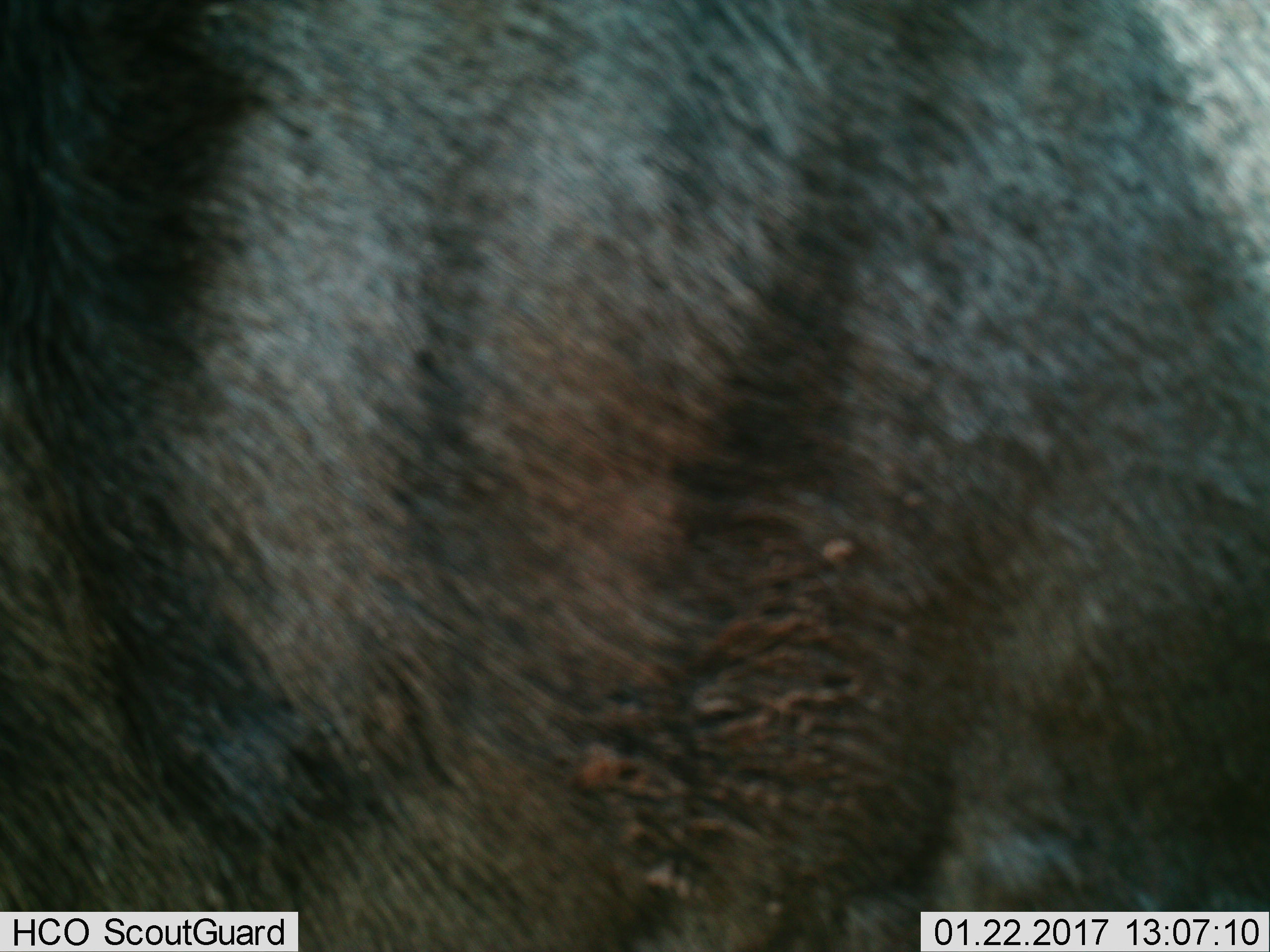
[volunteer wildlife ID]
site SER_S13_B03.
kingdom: Animalia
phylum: Chordata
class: Mammalia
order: Artiodactyla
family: Bovidae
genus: Connochaetes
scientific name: Connochaetes taurinus taurinus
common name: blue wildebeest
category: wildebeestblue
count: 1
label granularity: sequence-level